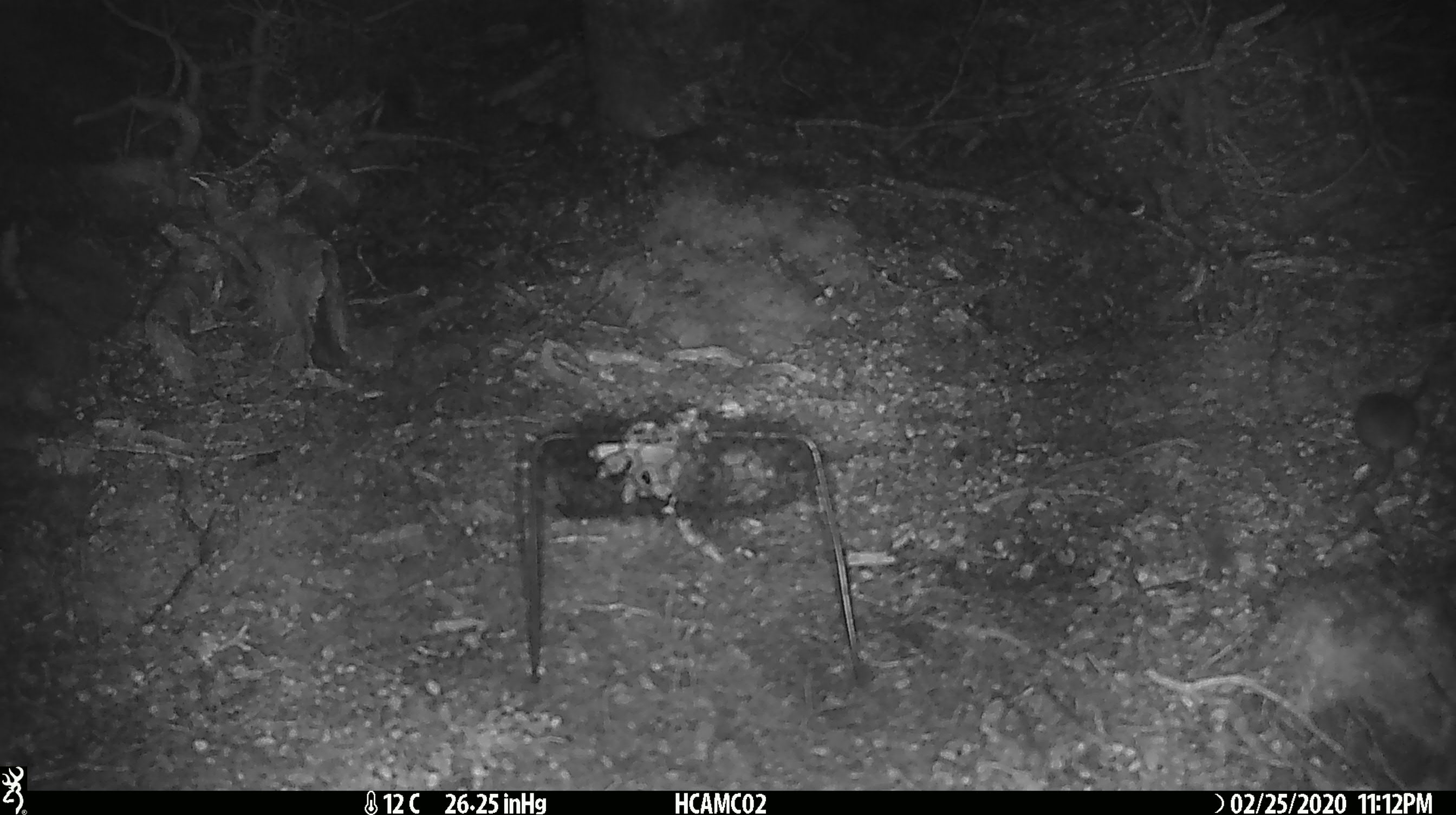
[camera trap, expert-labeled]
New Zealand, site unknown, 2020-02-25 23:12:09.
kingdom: Animalia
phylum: Chordata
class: Mammalia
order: Rodentia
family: Muridae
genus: Mus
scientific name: Mus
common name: mouse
Mouse (Mus).